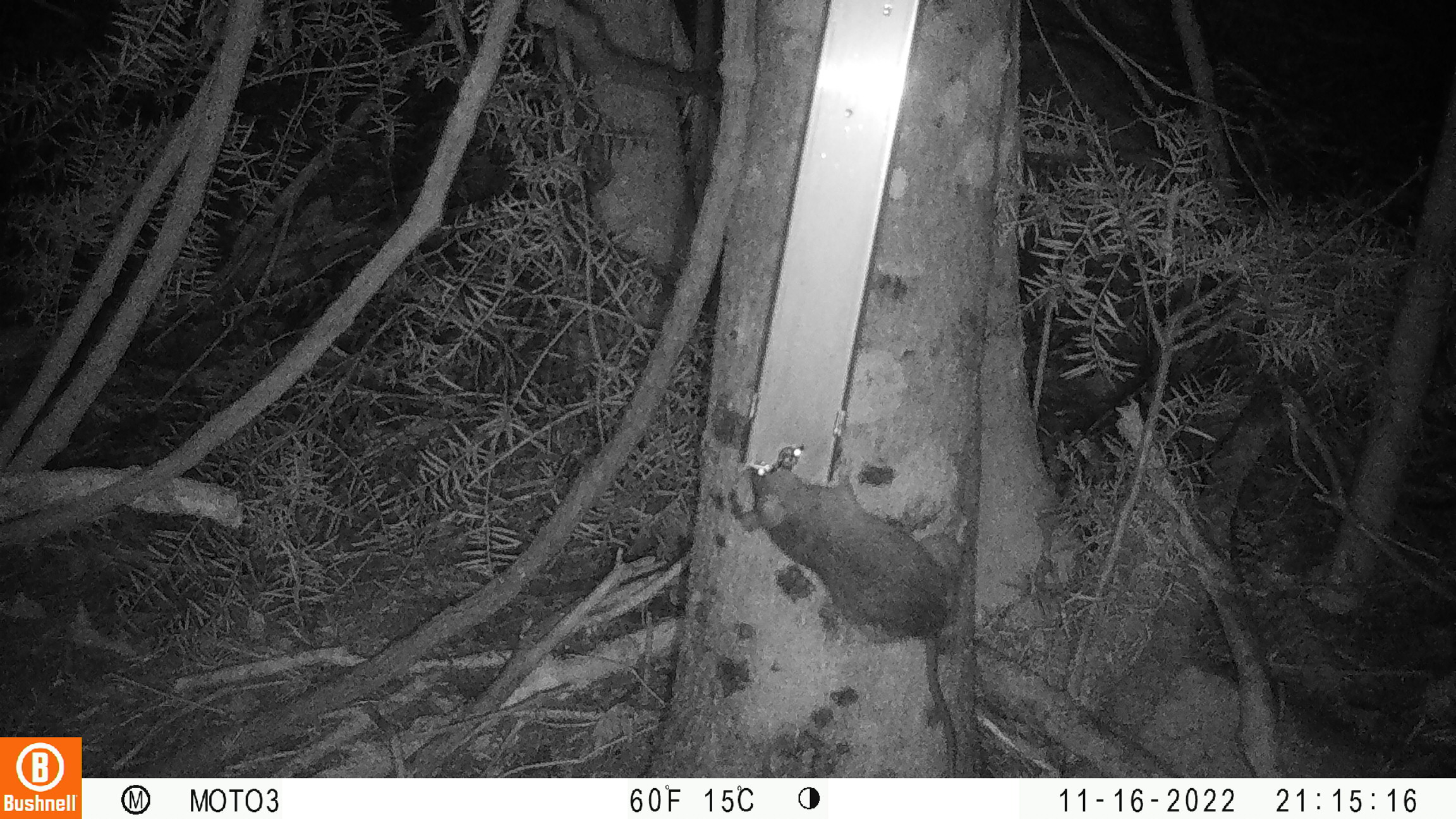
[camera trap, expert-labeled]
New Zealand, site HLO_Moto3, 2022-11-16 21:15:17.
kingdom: Animalia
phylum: Chordata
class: Mammalia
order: Rodentia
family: Muridae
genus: Rattus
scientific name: Rattus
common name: rat